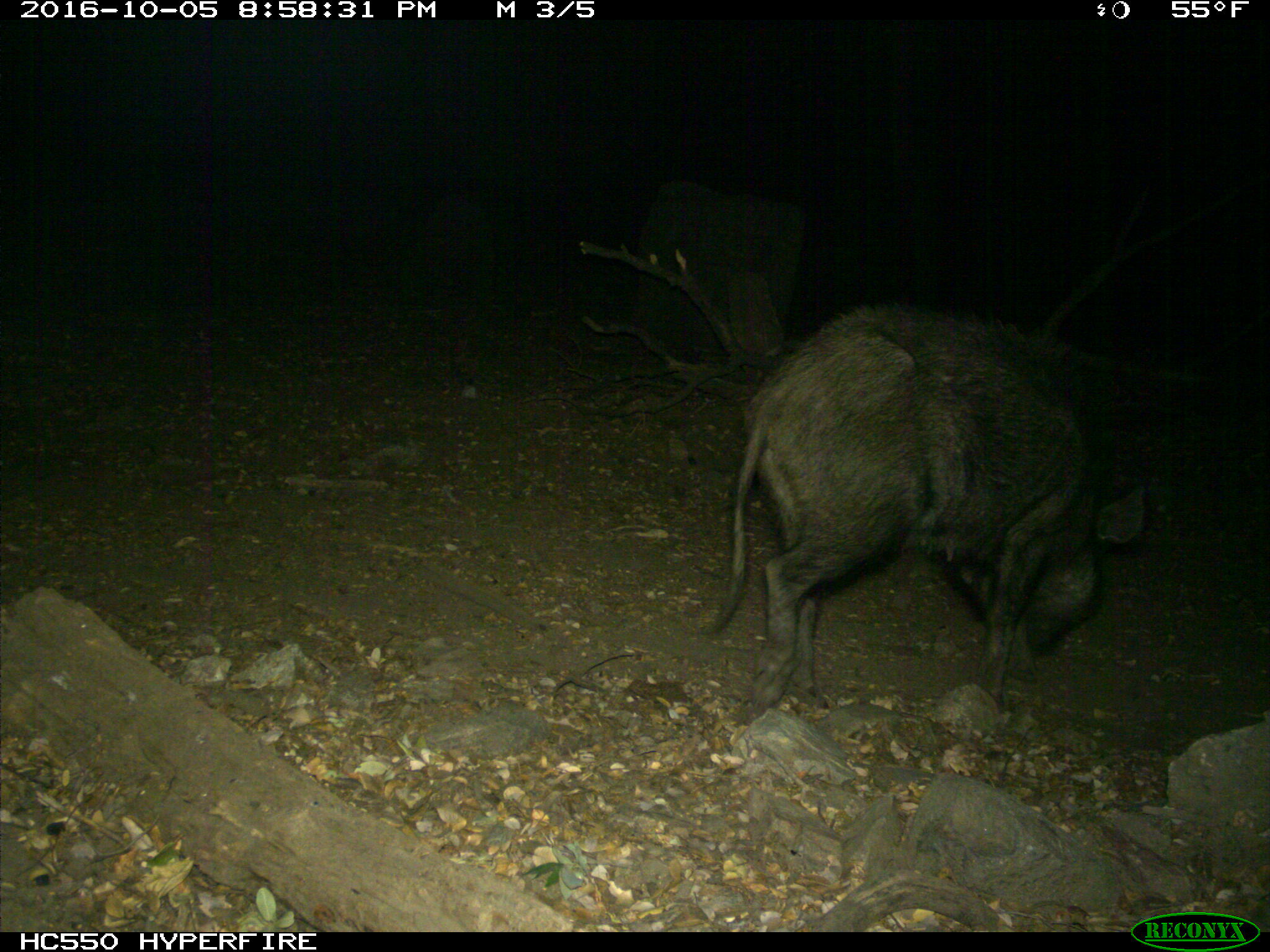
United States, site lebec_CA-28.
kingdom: Animalia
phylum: Chordata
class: Mammalia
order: Artiodactyla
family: Suidae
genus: Sus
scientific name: Sus scrofa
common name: wild boar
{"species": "Sus scrofa (wild boar)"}